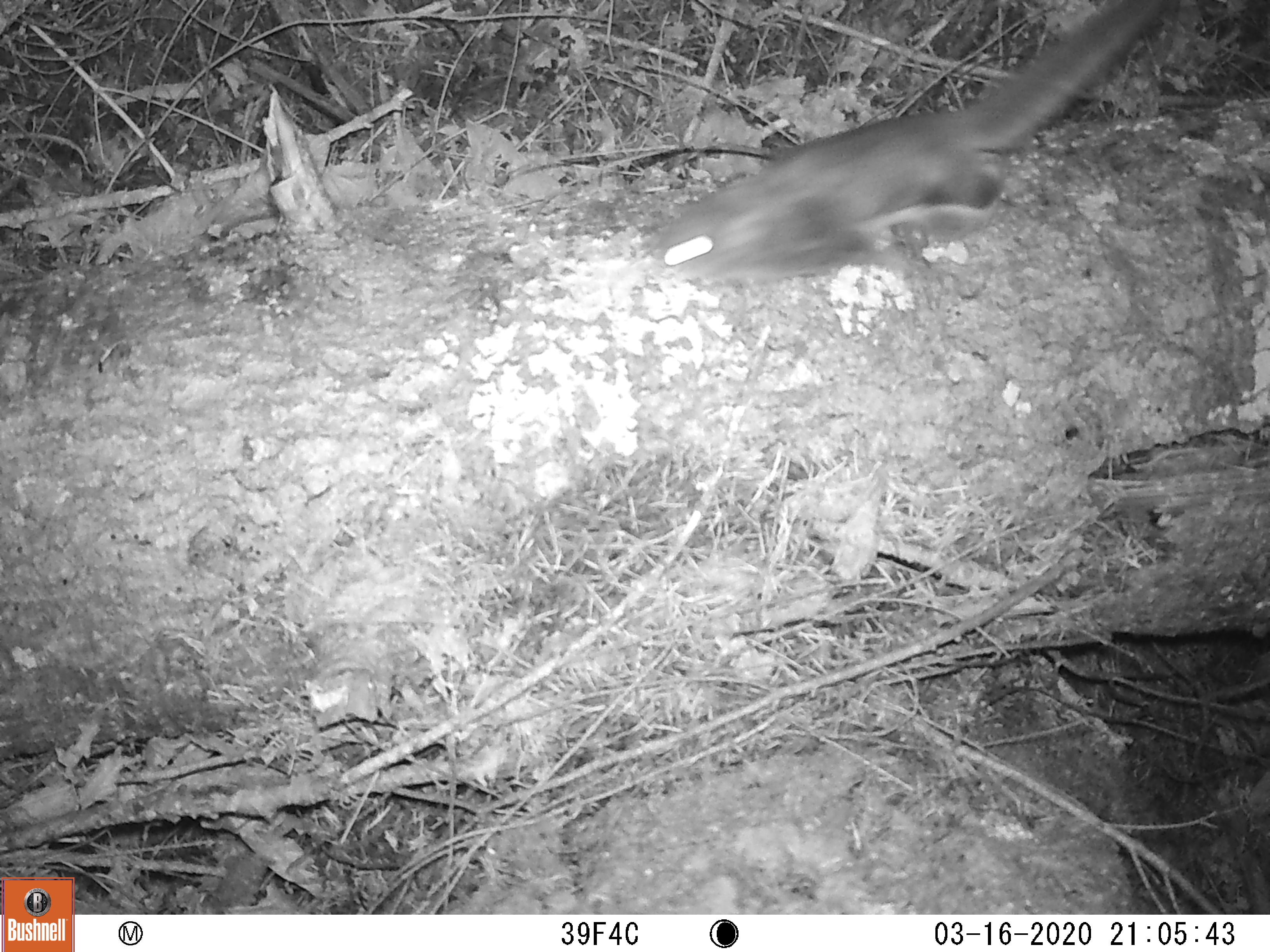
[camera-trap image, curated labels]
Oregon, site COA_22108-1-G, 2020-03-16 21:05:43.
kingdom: Animalia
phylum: Chordata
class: Mammalia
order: Rodentia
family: Sciuridae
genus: Glaucomys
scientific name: Glaucomys oregonensis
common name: humboldt's flying squirrel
Humboldt's flying squirrel (Glaucomys oregonensis).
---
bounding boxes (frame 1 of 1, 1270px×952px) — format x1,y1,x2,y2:
humboldt's flying squirrel: 631,0,1181,313